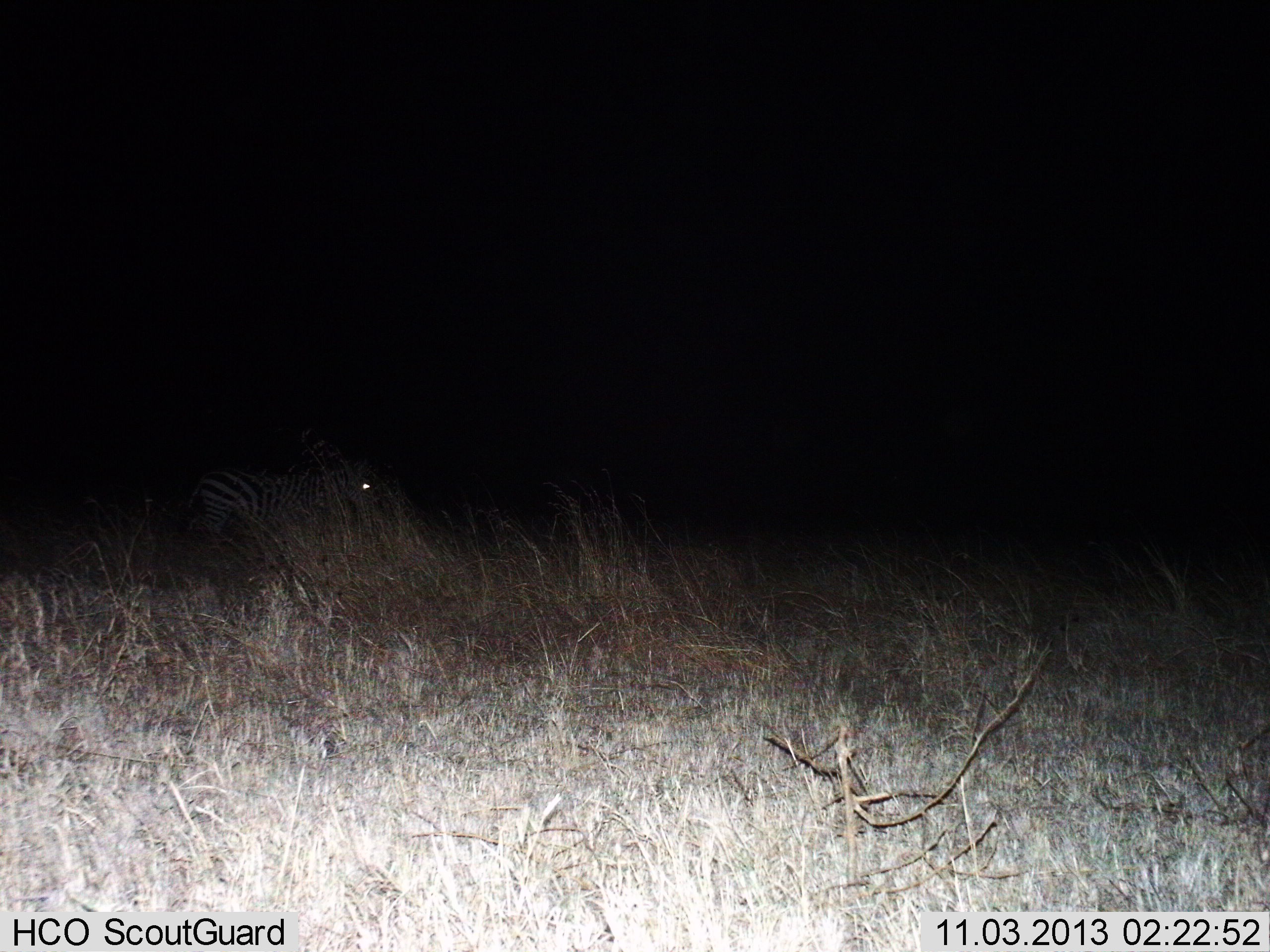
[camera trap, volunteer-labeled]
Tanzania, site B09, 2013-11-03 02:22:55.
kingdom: Animalia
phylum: Chordata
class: Mammalia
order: Perissodactyla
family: Equidae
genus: Equus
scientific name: Equus quagga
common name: plains zebra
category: zebra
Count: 1.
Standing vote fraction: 90%.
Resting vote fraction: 0%.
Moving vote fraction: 10%.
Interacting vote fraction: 0%.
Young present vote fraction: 0%.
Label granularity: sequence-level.